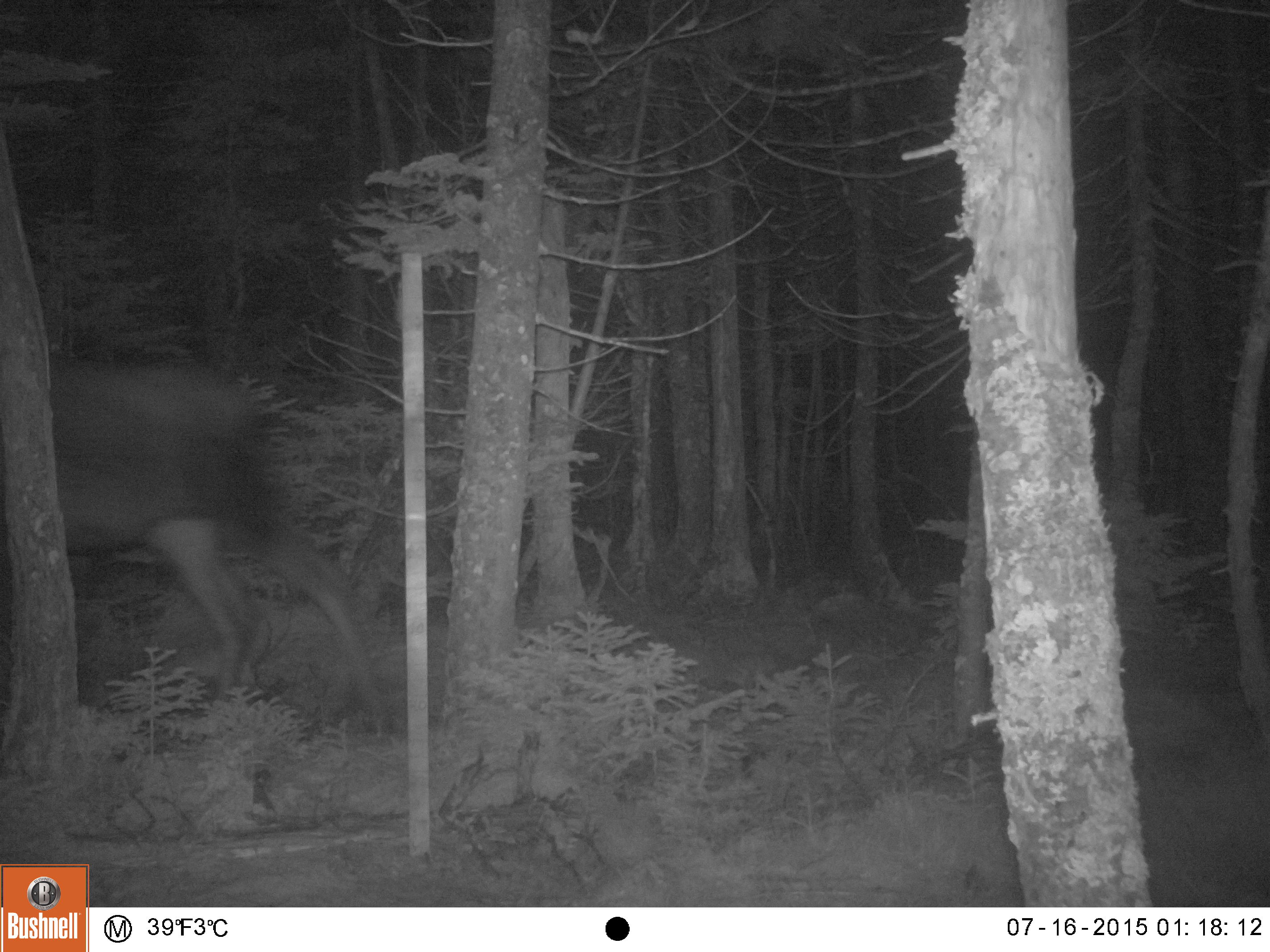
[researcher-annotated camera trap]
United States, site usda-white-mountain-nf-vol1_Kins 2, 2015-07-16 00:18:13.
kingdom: Animalia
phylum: Chordata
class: Mammalia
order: Artiodactyla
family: Cervidae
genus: Alces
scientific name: Alces alces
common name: moose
Moose (Alces alces).